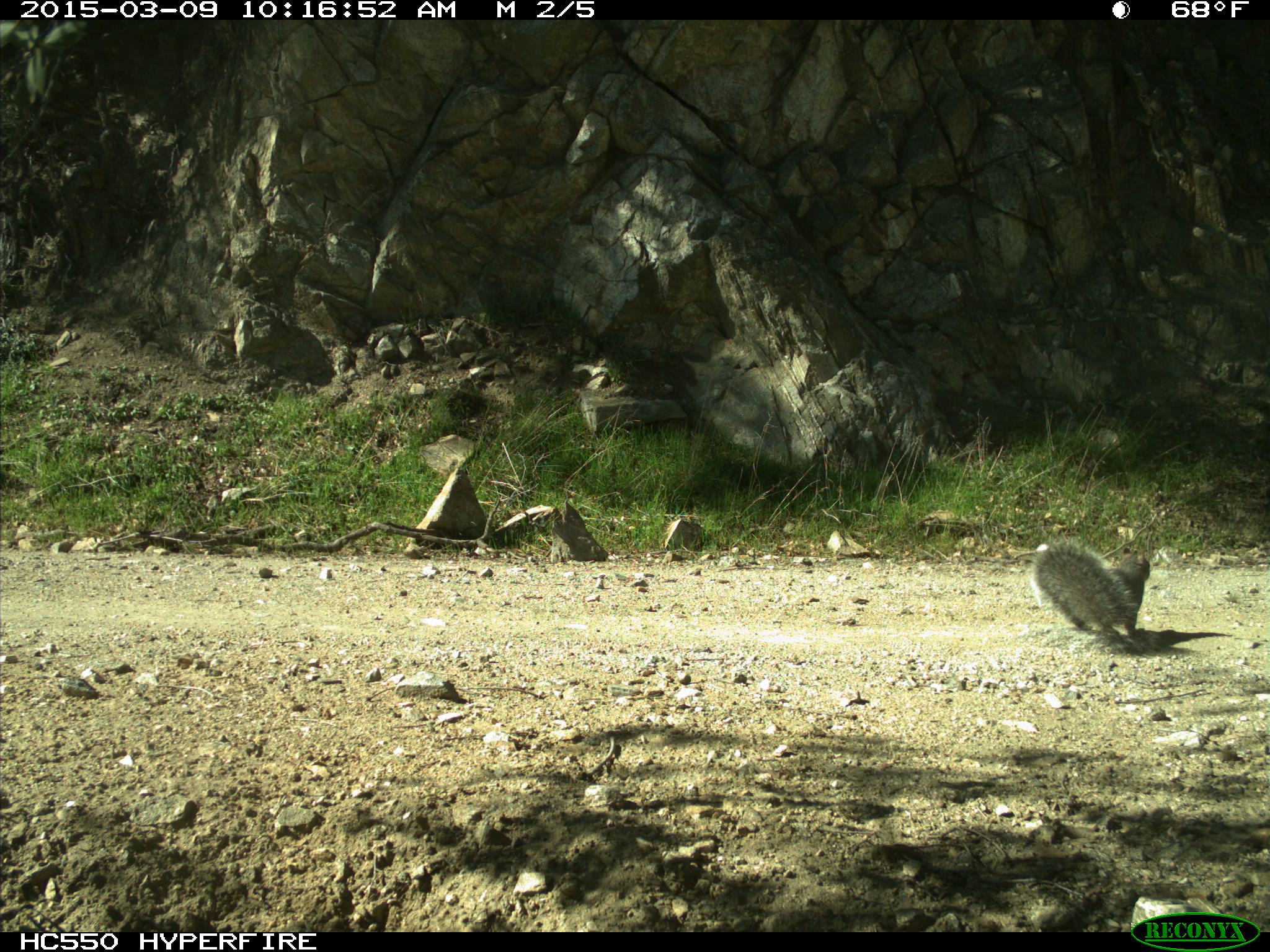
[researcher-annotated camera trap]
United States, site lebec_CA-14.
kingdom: Animalia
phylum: Chordata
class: Mammalia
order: Rodentia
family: Sciuridae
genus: Sciurus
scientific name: Sciurus carolinensis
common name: eastern gray squirrel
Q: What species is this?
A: Sciurus carolinensis (eastern gray squirrel).